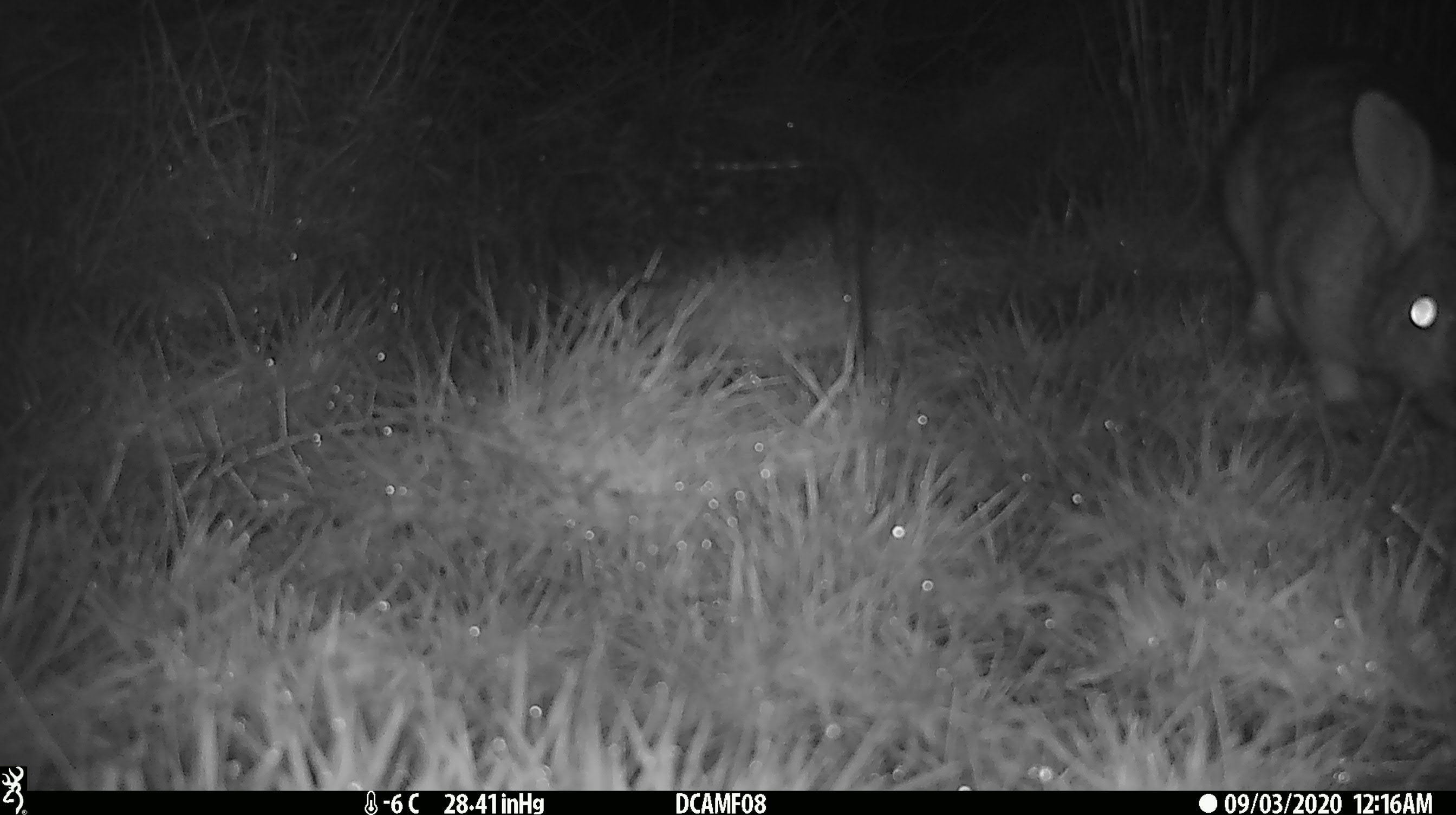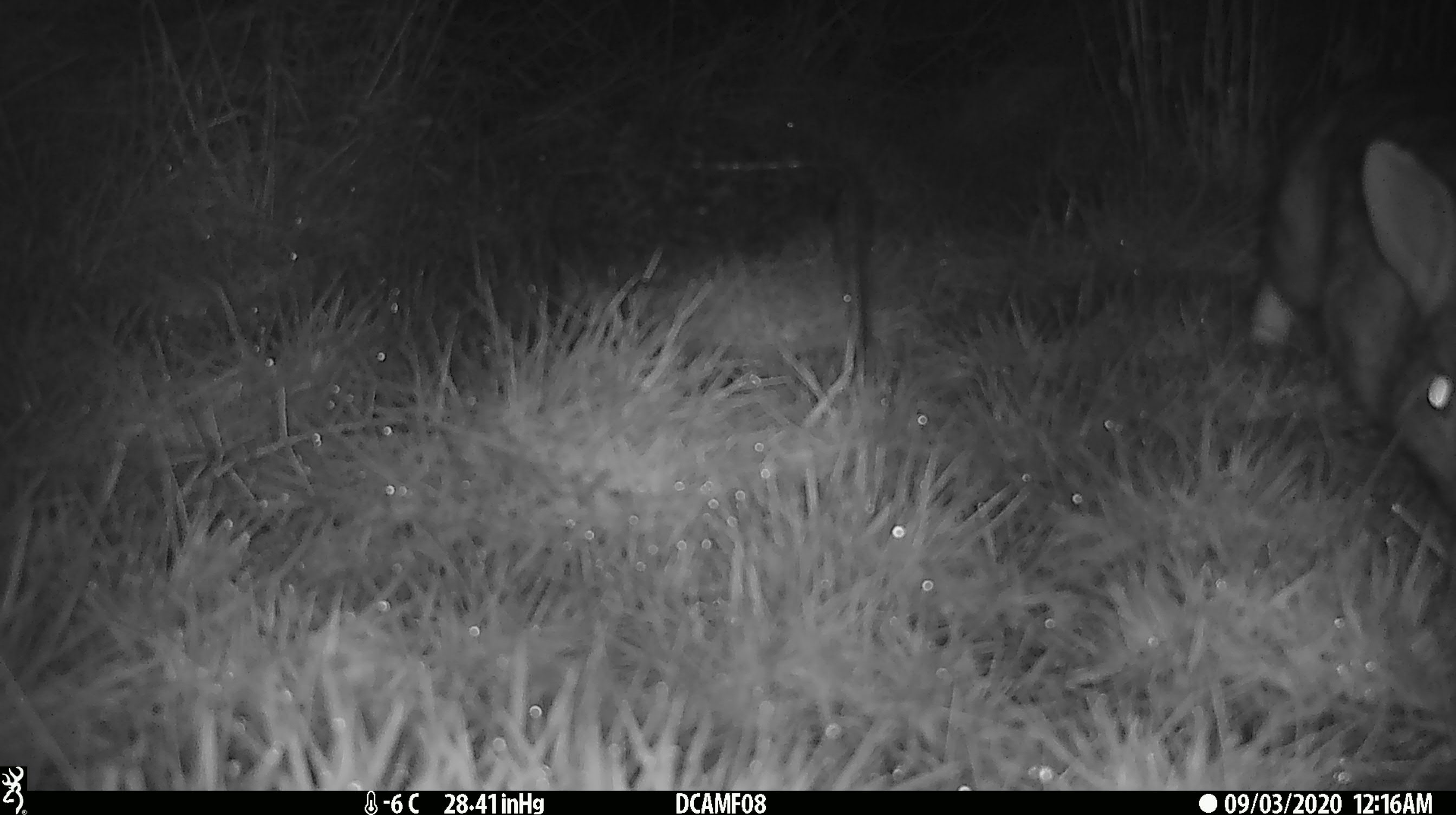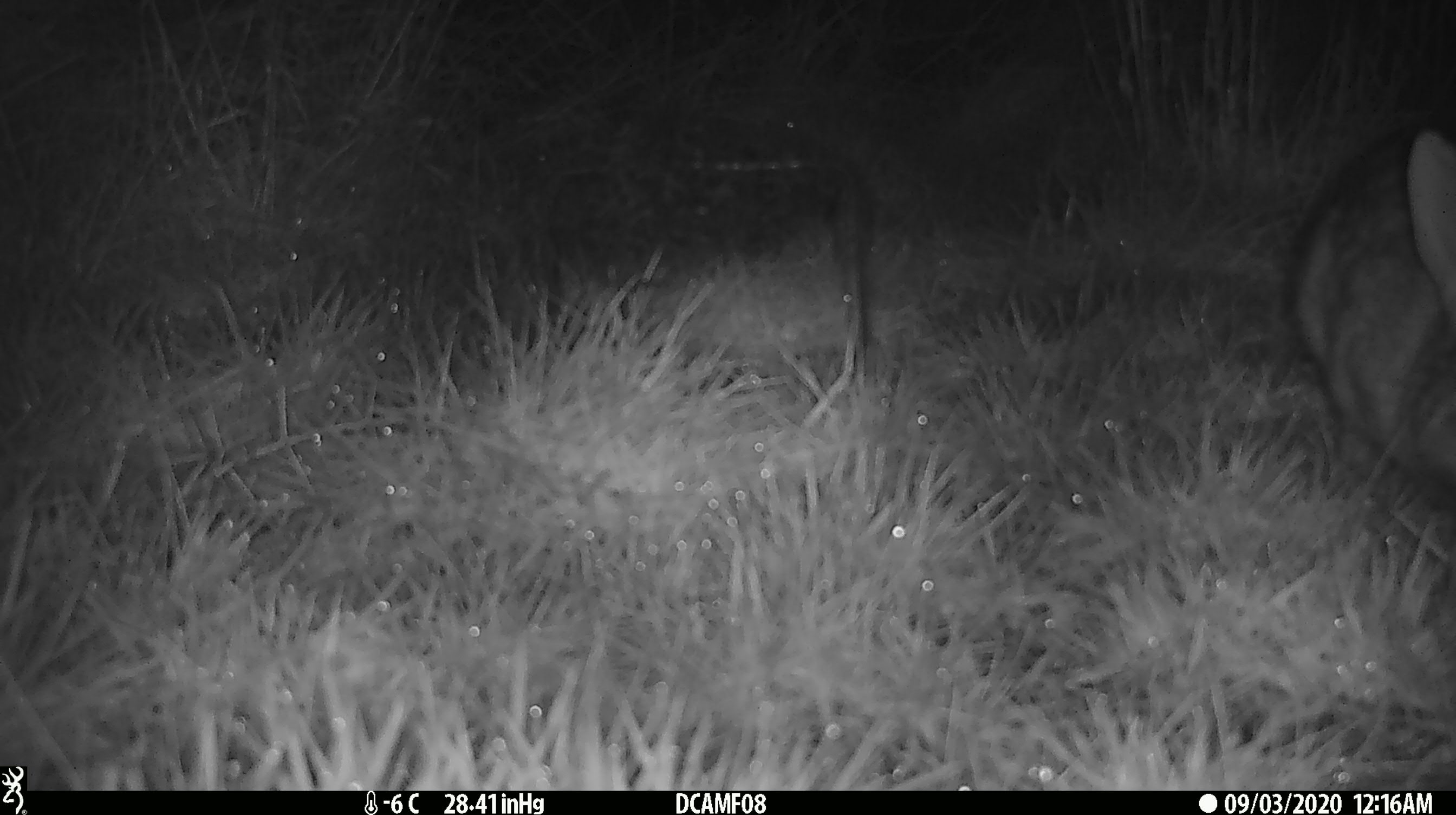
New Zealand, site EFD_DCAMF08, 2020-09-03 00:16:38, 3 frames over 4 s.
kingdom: Animalia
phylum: Chordata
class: Mammalia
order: Lagomorpha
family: Leporidae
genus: Oryctolagus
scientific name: Oryctolagus cuniculus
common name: european rabbit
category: rabbit